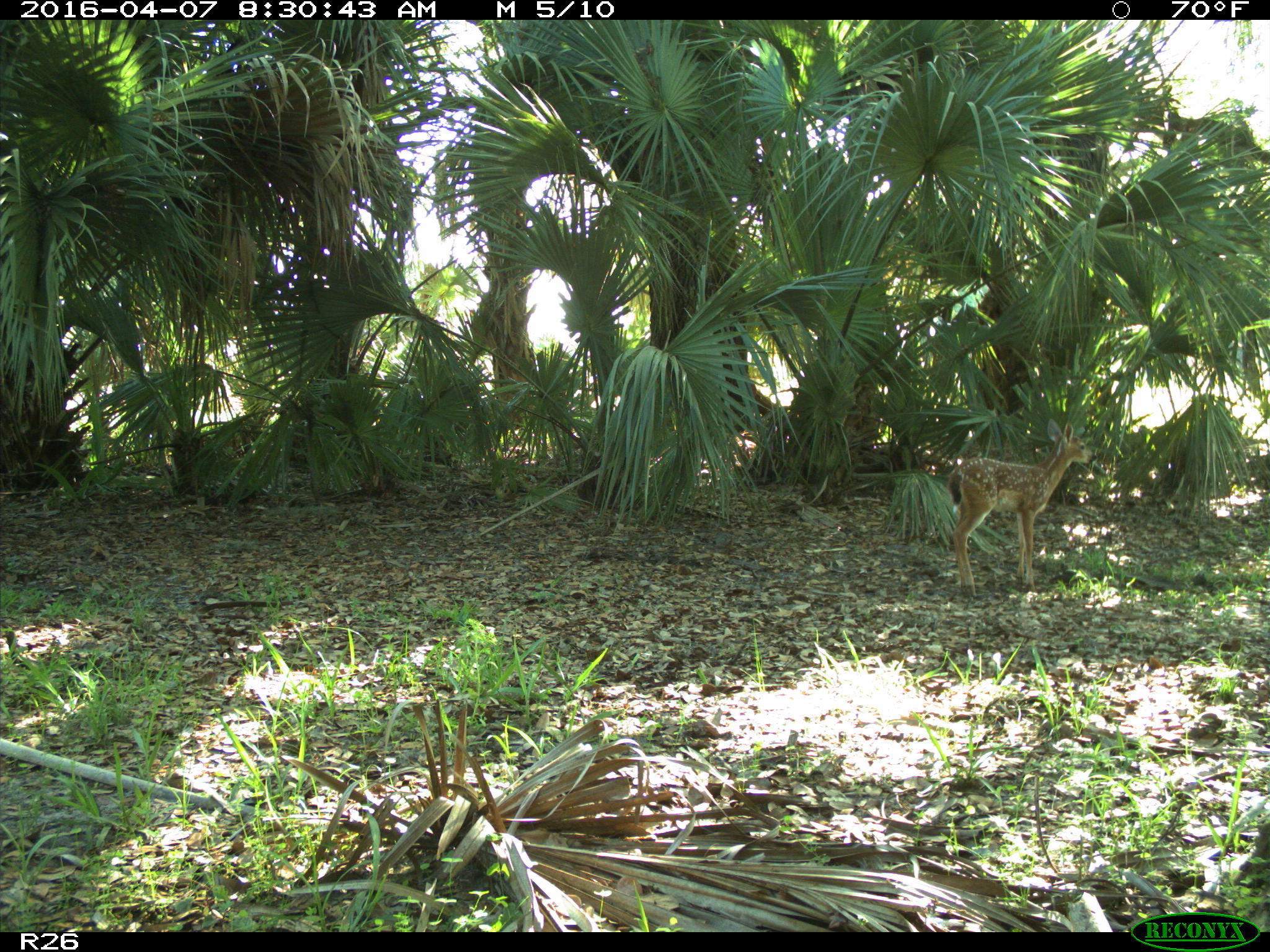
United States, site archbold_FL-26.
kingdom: Animalia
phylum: Chordata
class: Mammalia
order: Artiodactyla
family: Cervidae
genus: Odocoileus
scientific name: Odocoileus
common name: deer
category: unidentified deer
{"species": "unidentified deer (deer) (Odocoileus)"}